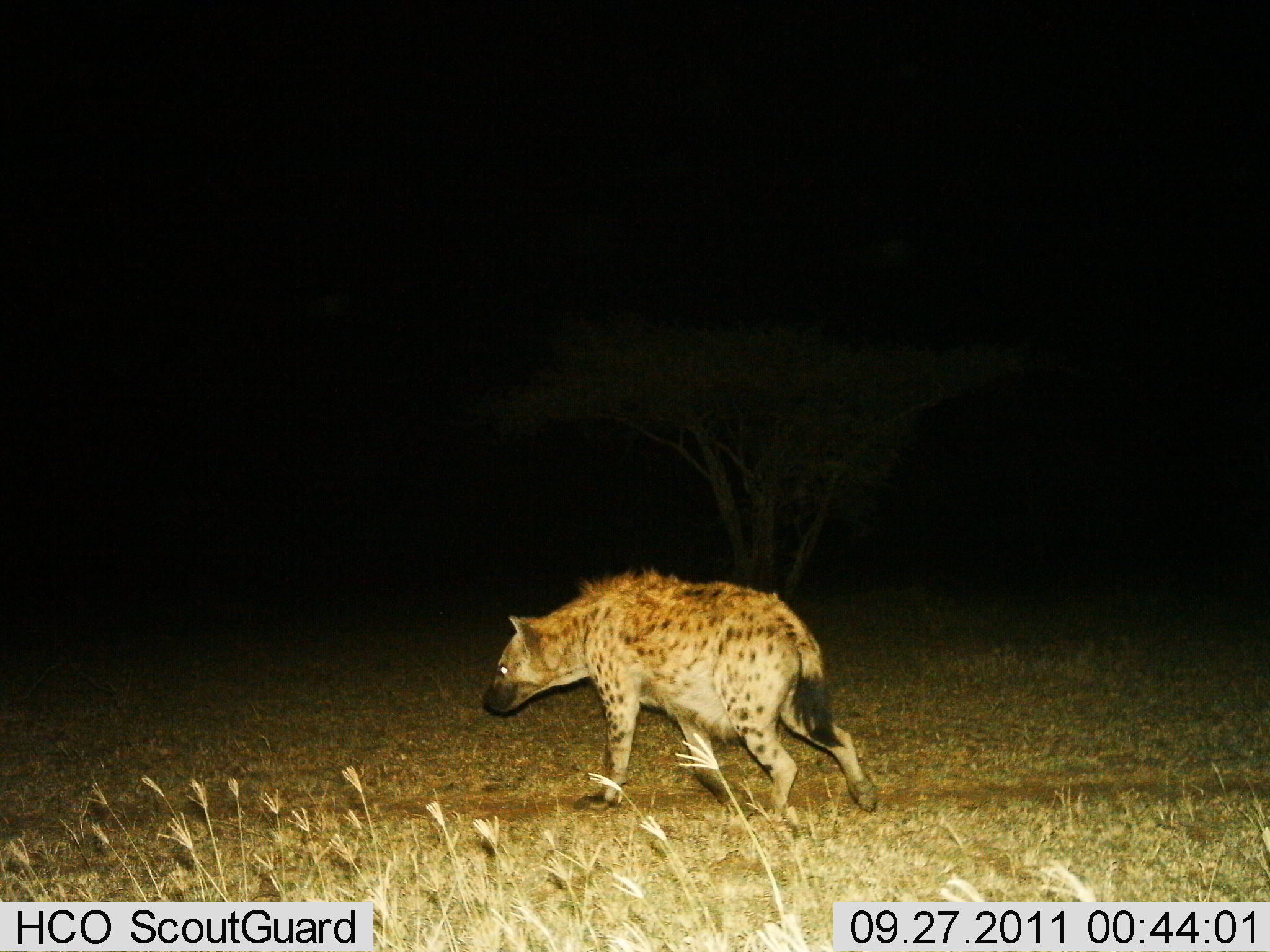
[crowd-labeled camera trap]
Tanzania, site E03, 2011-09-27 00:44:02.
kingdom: Animalia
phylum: Chordata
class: Mammalia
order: Carnivora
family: Hyaenidae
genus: Crocuta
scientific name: Crocuta crocuta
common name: spotted hyena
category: hyenaspotted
Hyenaspotted (spotted hyena) (Crocuta crocuta), count 1. Behavior (volunteer vote fractions): standing 17%, resting 0%, moving 92%, interacting 0%. Young present (vote fraction): 0%. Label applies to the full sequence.